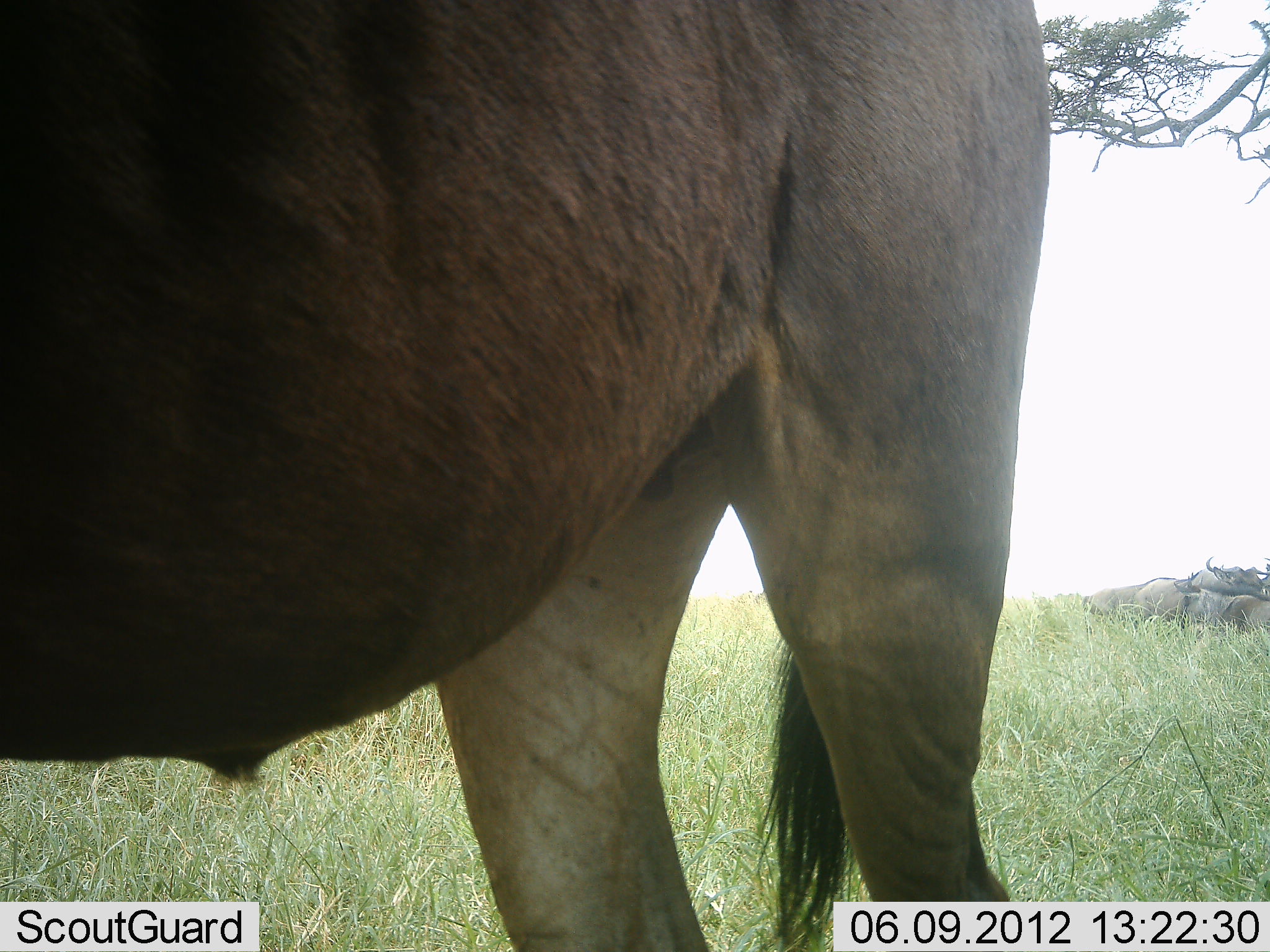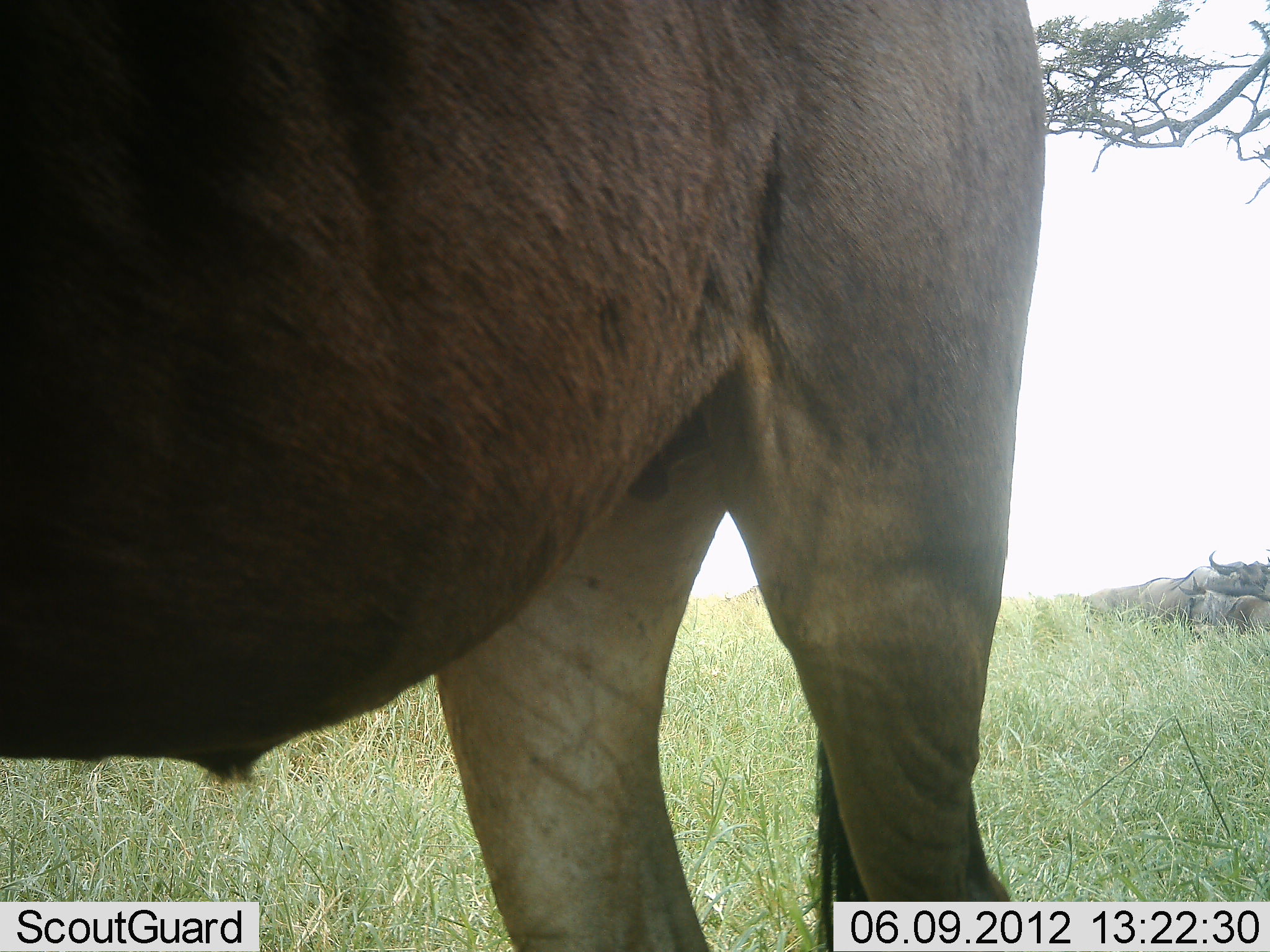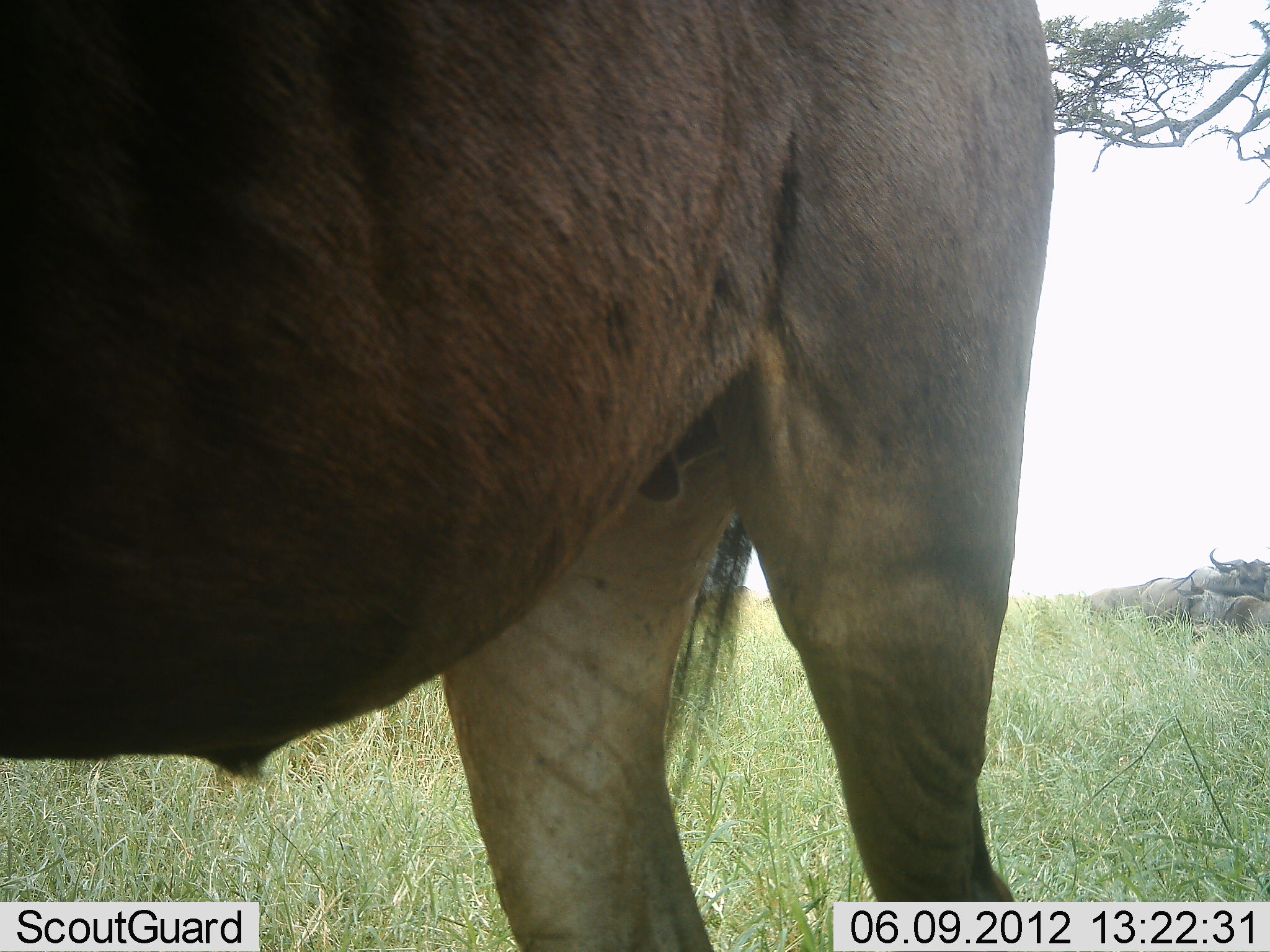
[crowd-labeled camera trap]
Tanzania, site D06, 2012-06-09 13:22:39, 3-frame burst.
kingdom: Animalia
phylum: Chordata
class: Mammalia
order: Artiodactyla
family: Bovidae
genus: Connochaetes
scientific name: Connochaetes taurinus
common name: blue wildebeest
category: wildebeest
Wildebeest (blue wildebeest) (Connochaetes taurinus), count 3. Behavior (volunteer vote fractions): standing 100%, resting 60%, moving 0%, interacting 0%. Young present (vote fraction): 0%. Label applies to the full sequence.